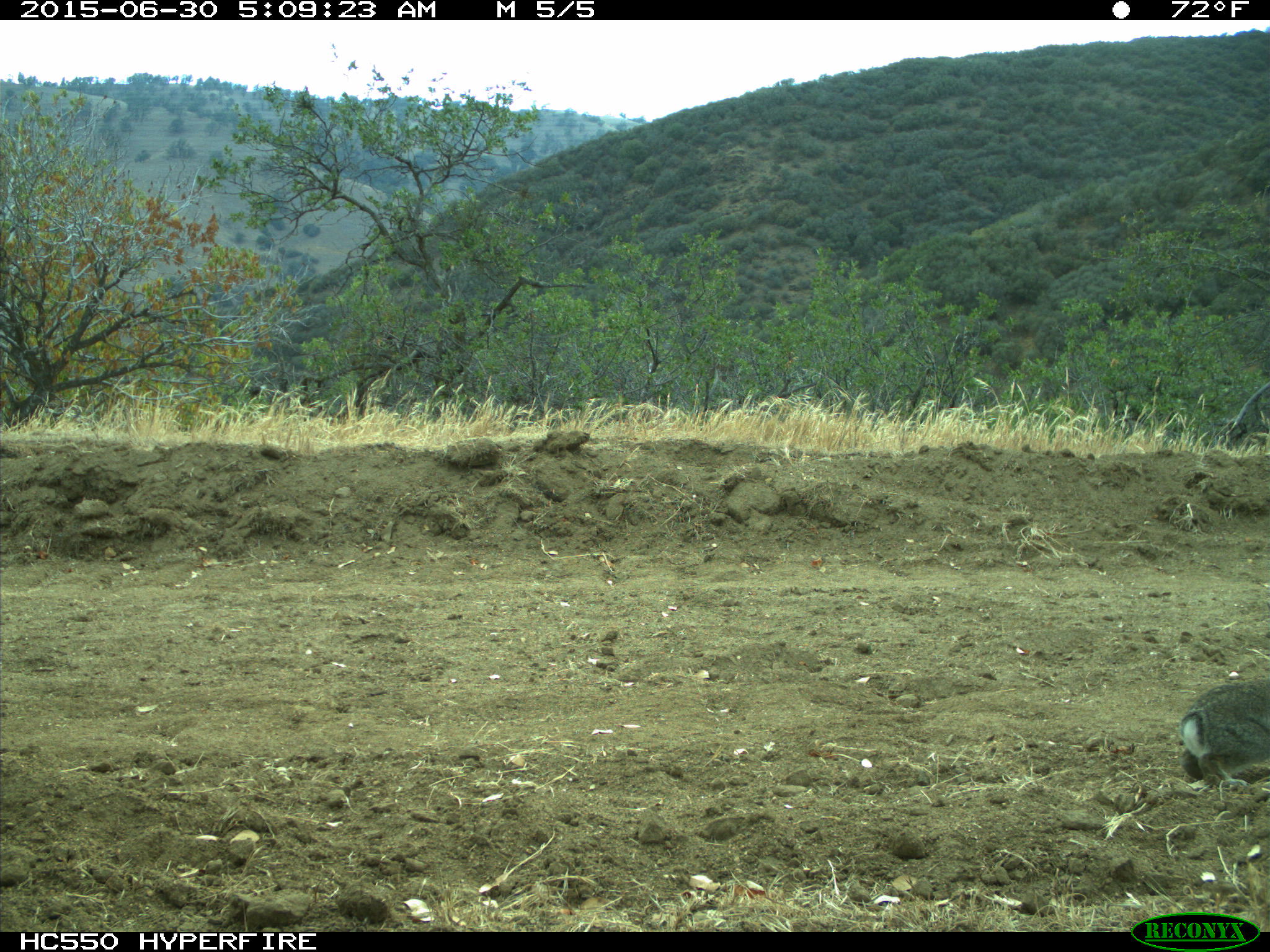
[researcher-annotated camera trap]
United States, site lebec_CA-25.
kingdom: Animalia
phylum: Chordata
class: Mammalia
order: Lagomorpha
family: Leporidae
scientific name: Leporidae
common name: rabbits and hares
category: unidentified rabbit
Unidentified rabbit (rabbits and hares) (Leporidae).